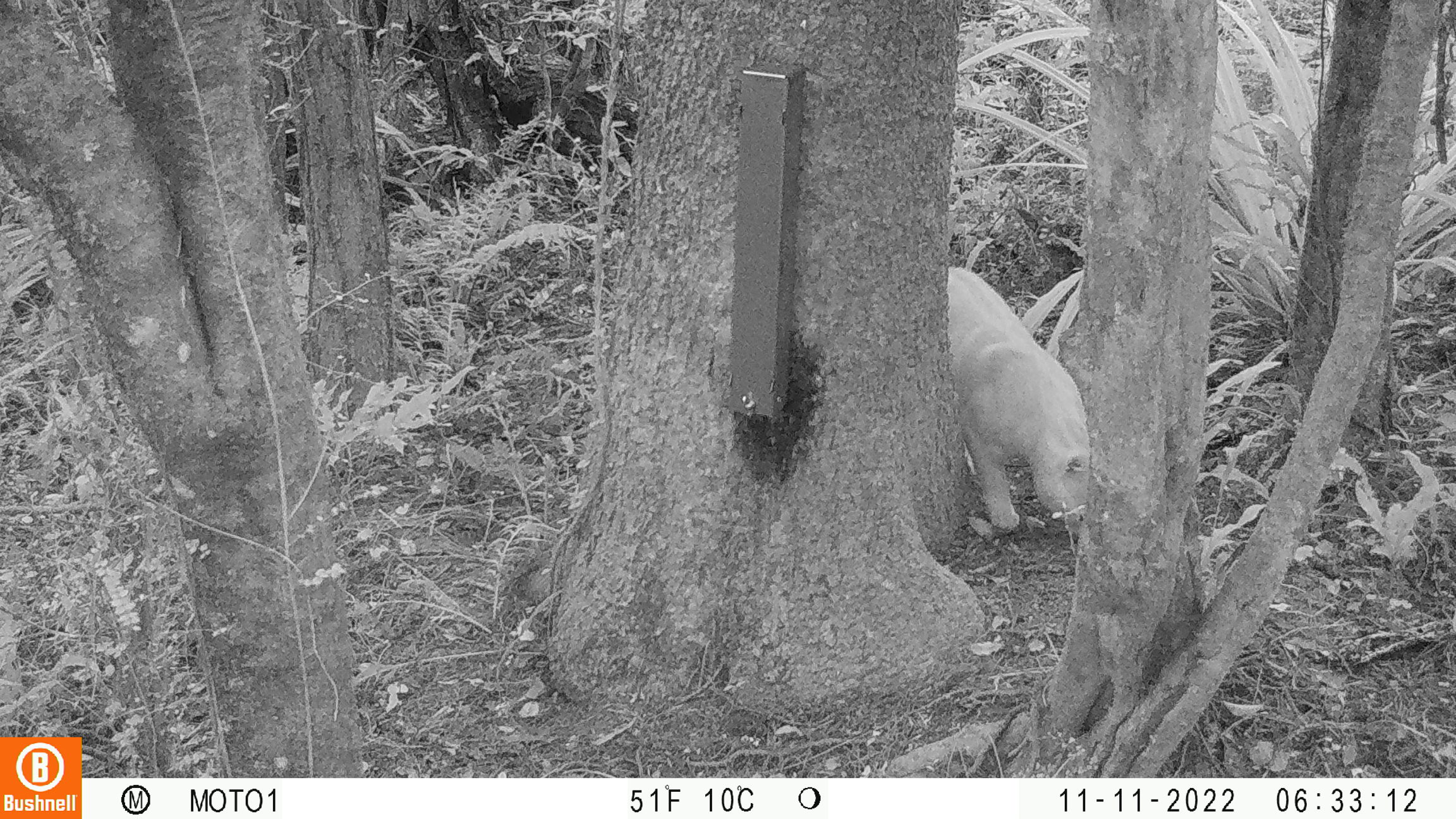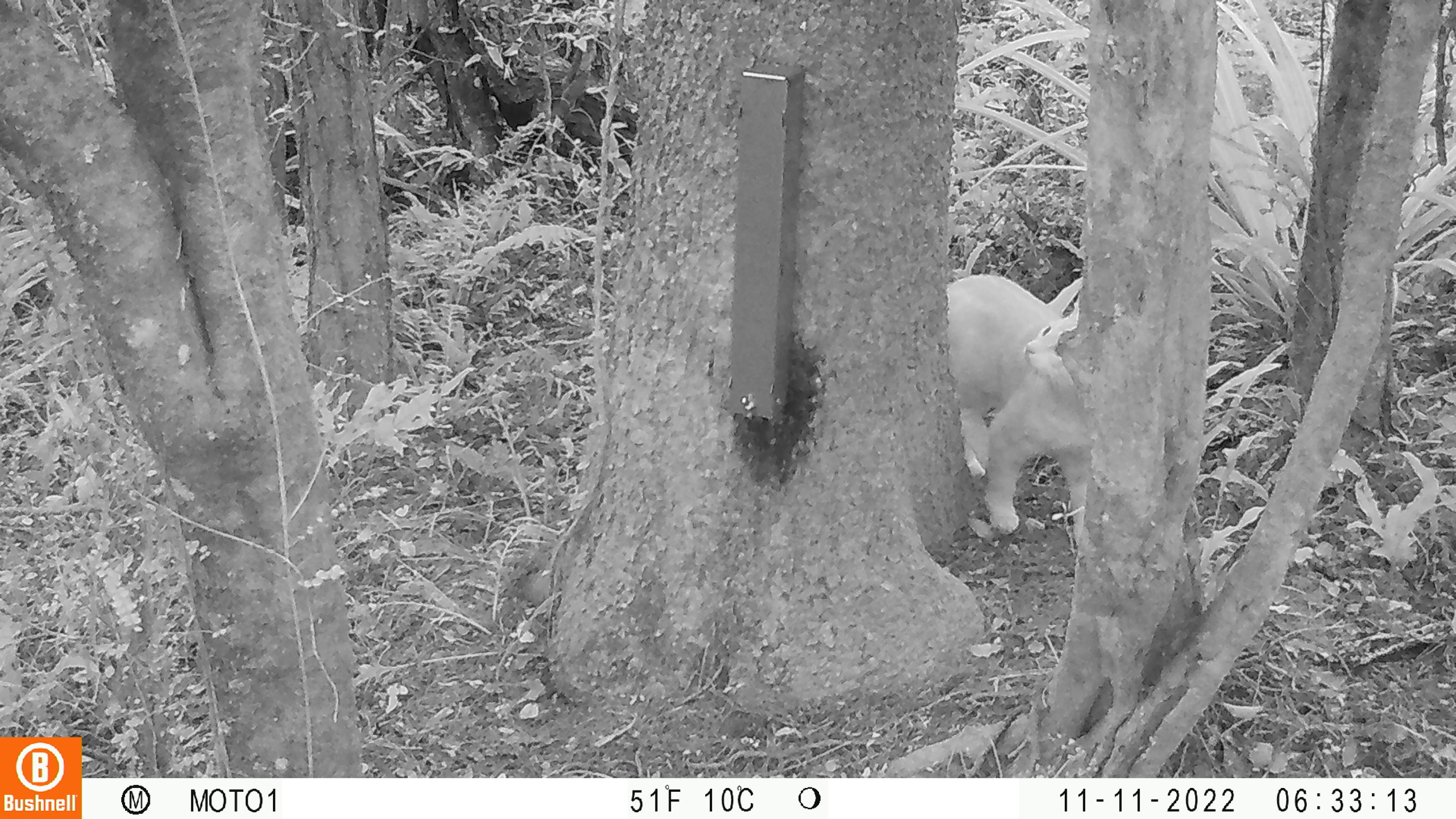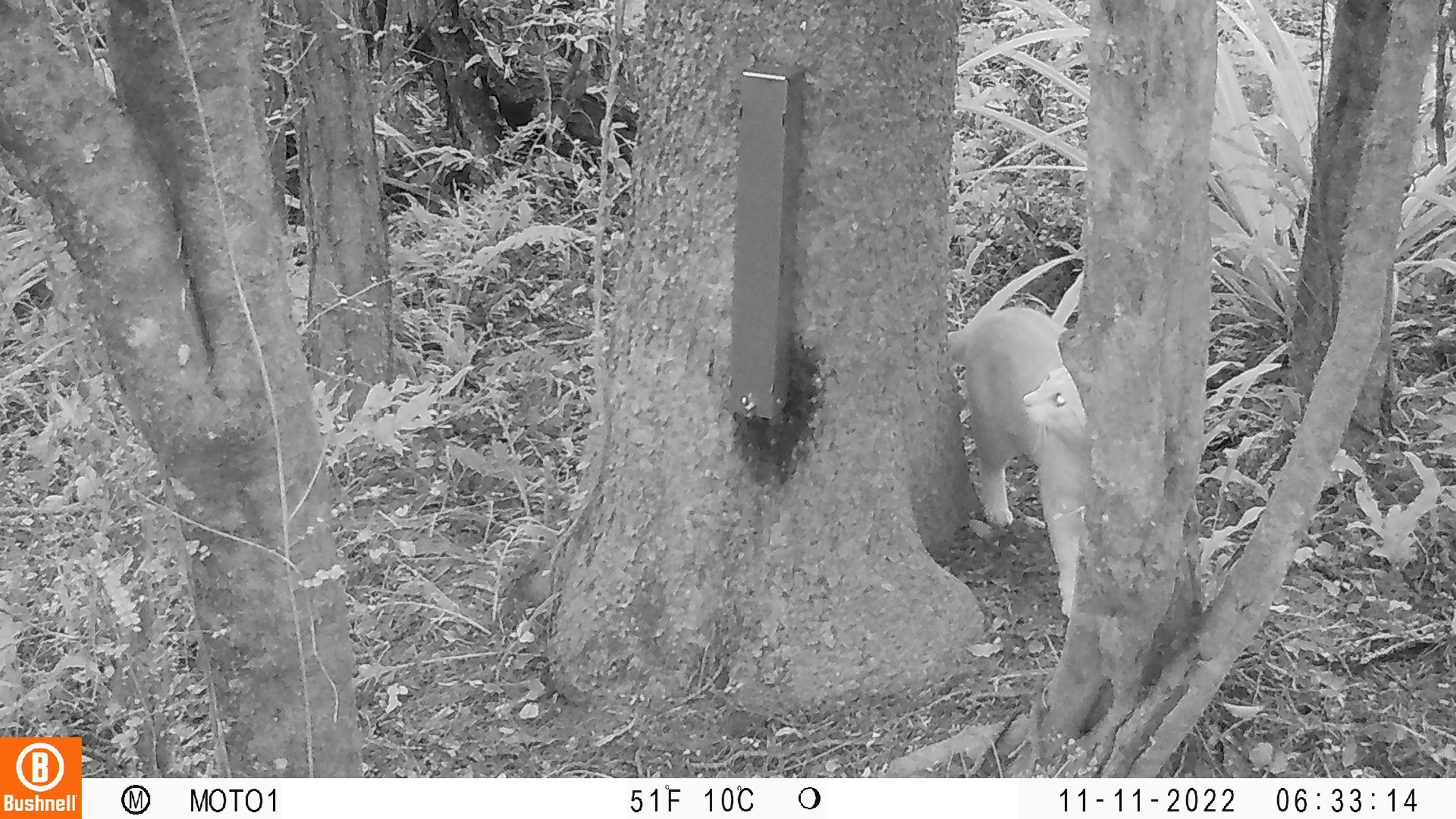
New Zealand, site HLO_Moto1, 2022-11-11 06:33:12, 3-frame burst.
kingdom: Animalia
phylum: Chordata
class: Mammalia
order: Carnivora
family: Felidae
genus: Felis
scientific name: Felis catus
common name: domestic cat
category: cat